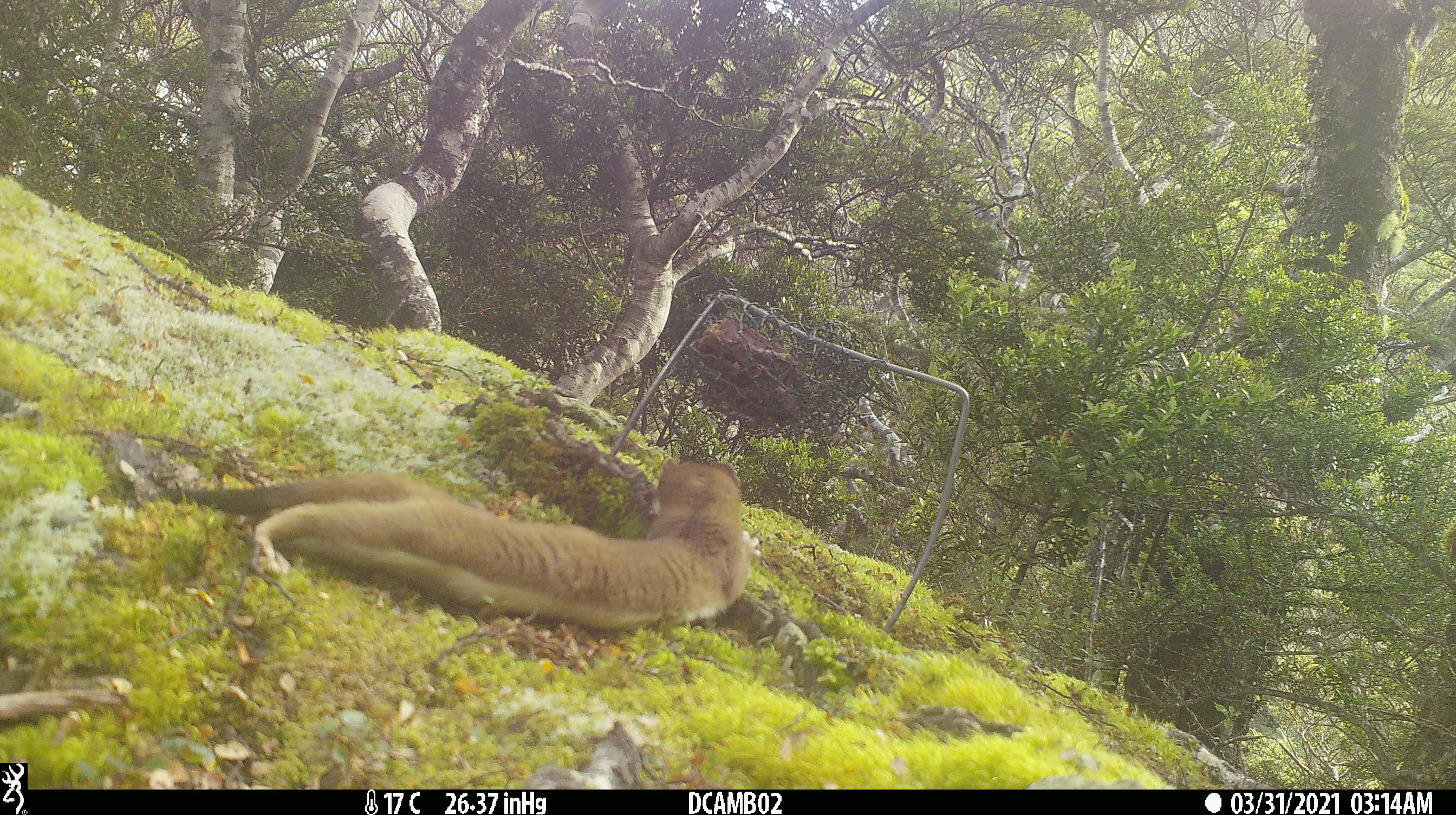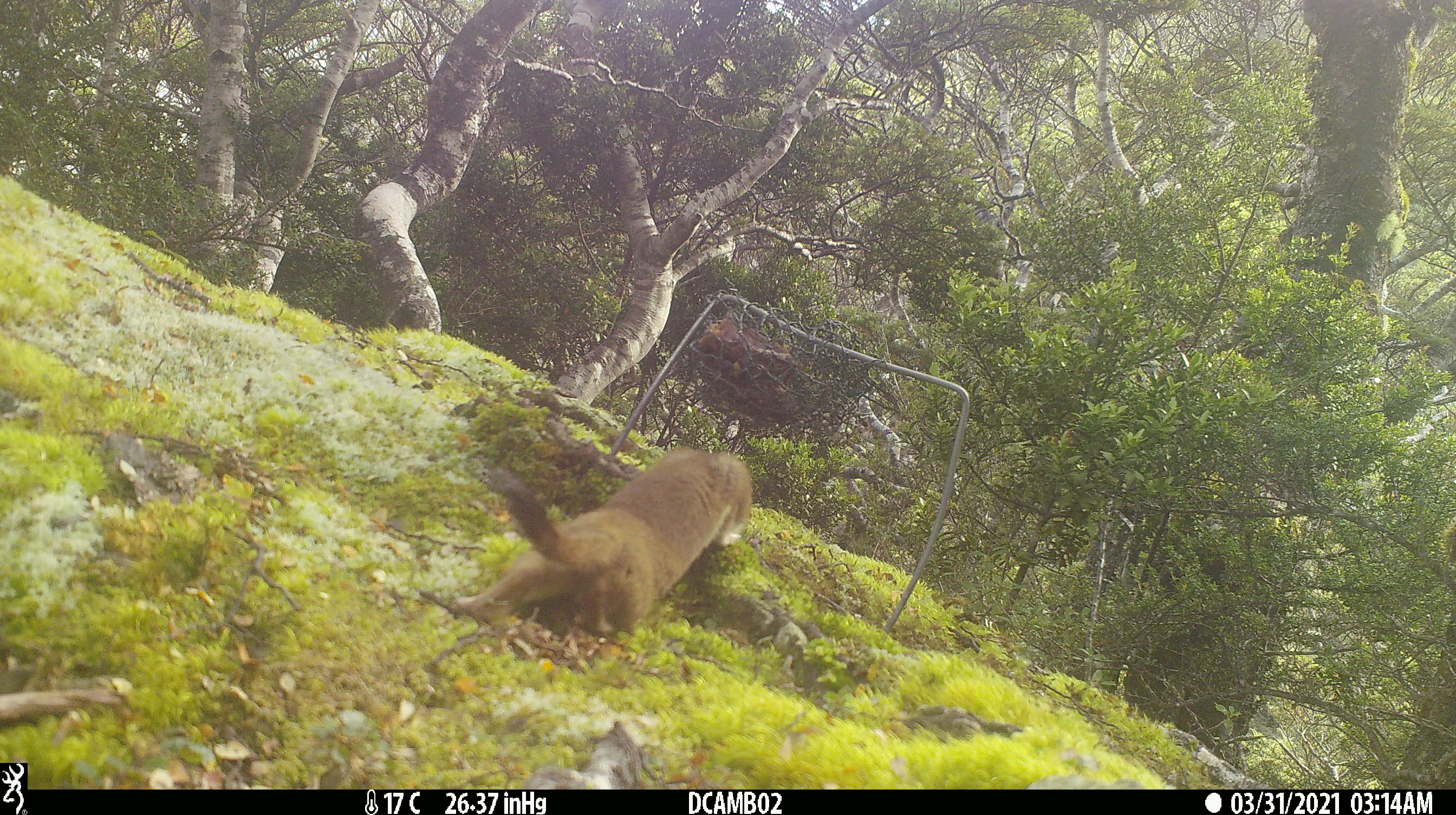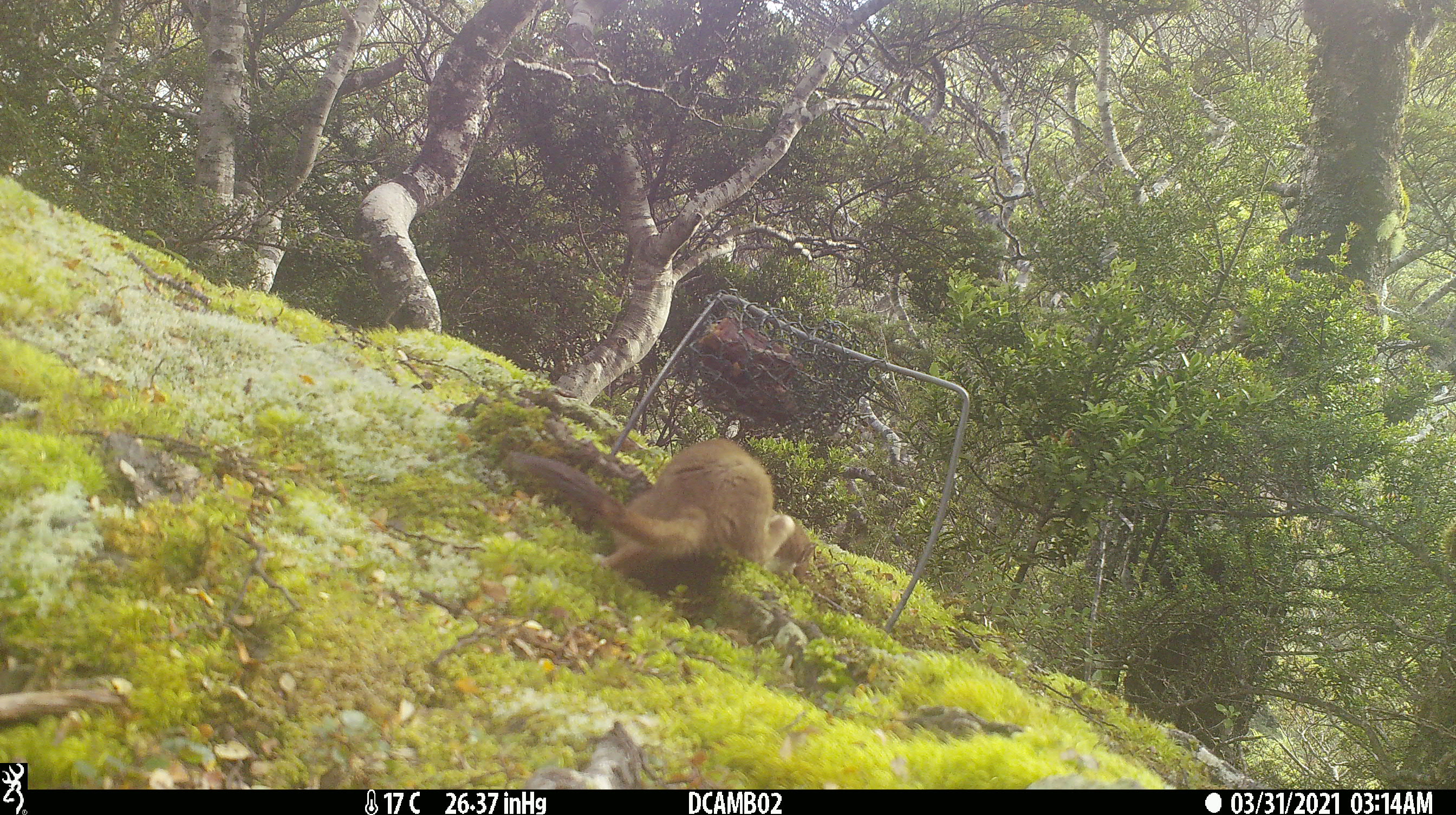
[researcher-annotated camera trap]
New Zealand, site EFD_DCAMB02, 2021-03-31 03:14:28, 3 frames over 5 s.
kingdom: Animalia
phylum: Chordata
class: Mammalia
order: Carnivora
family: Mustelidae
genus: Mustela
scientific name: Mustela erminea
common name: stoat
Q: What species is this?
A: Stoat (Mustela erminea).